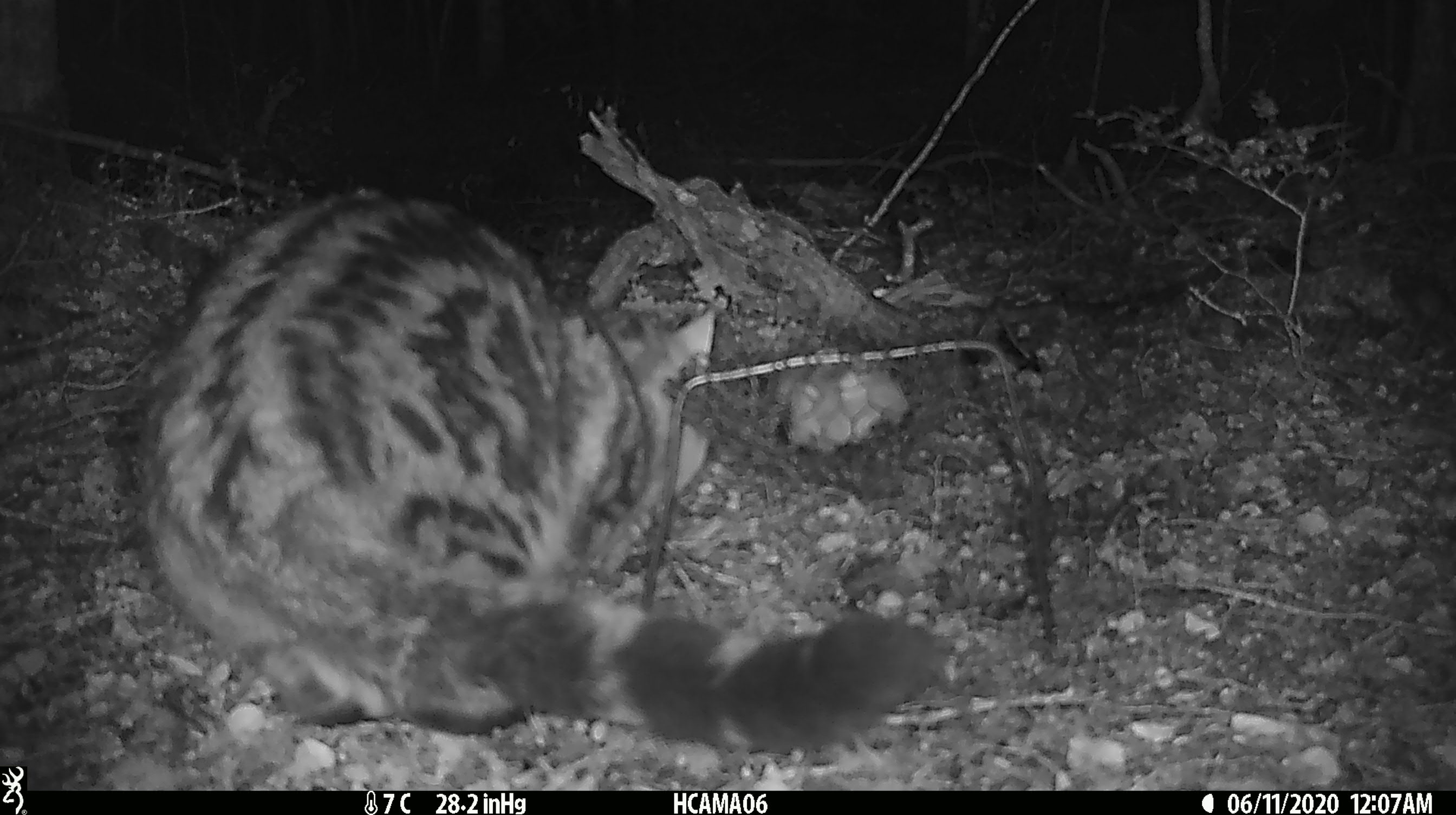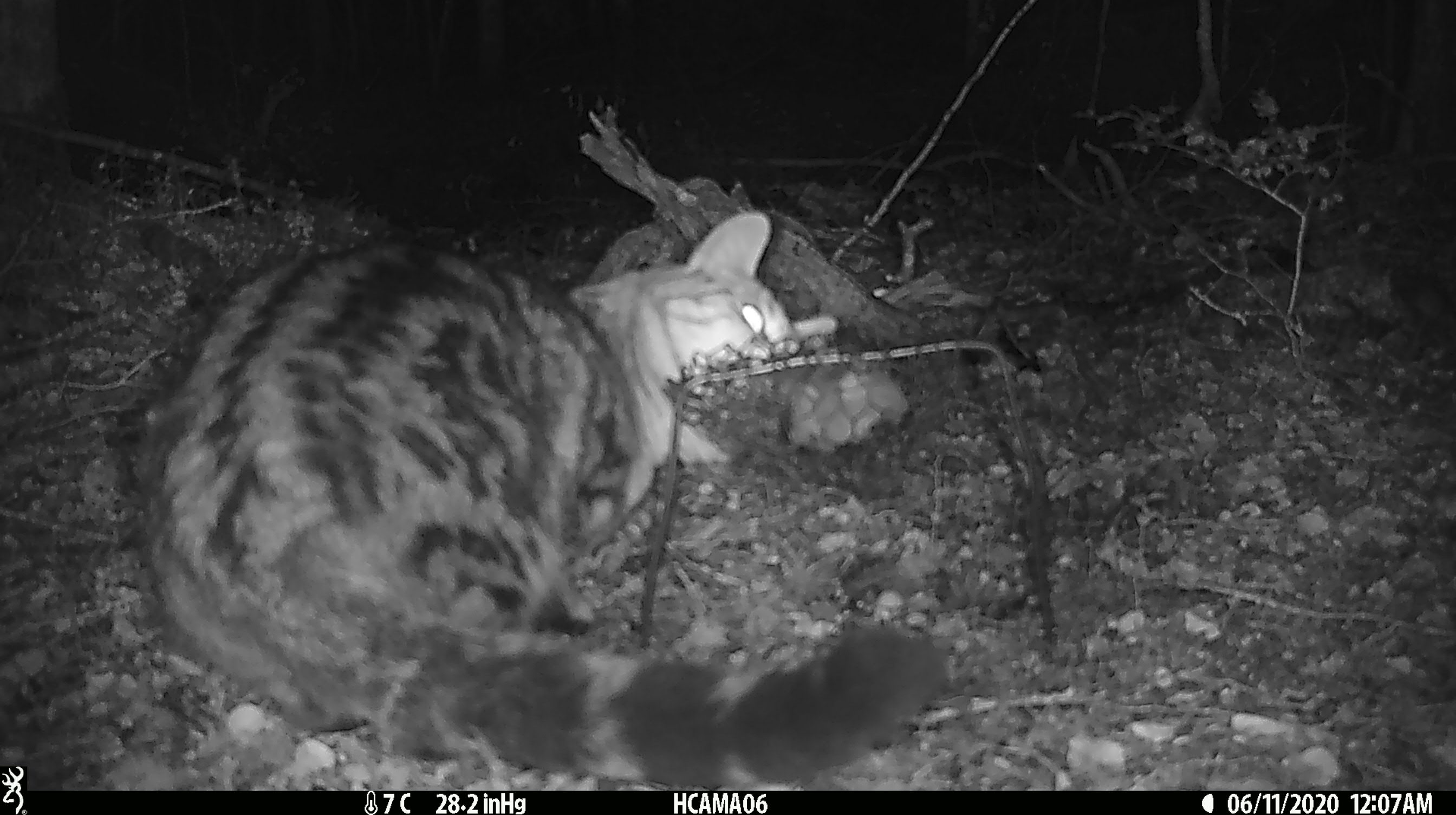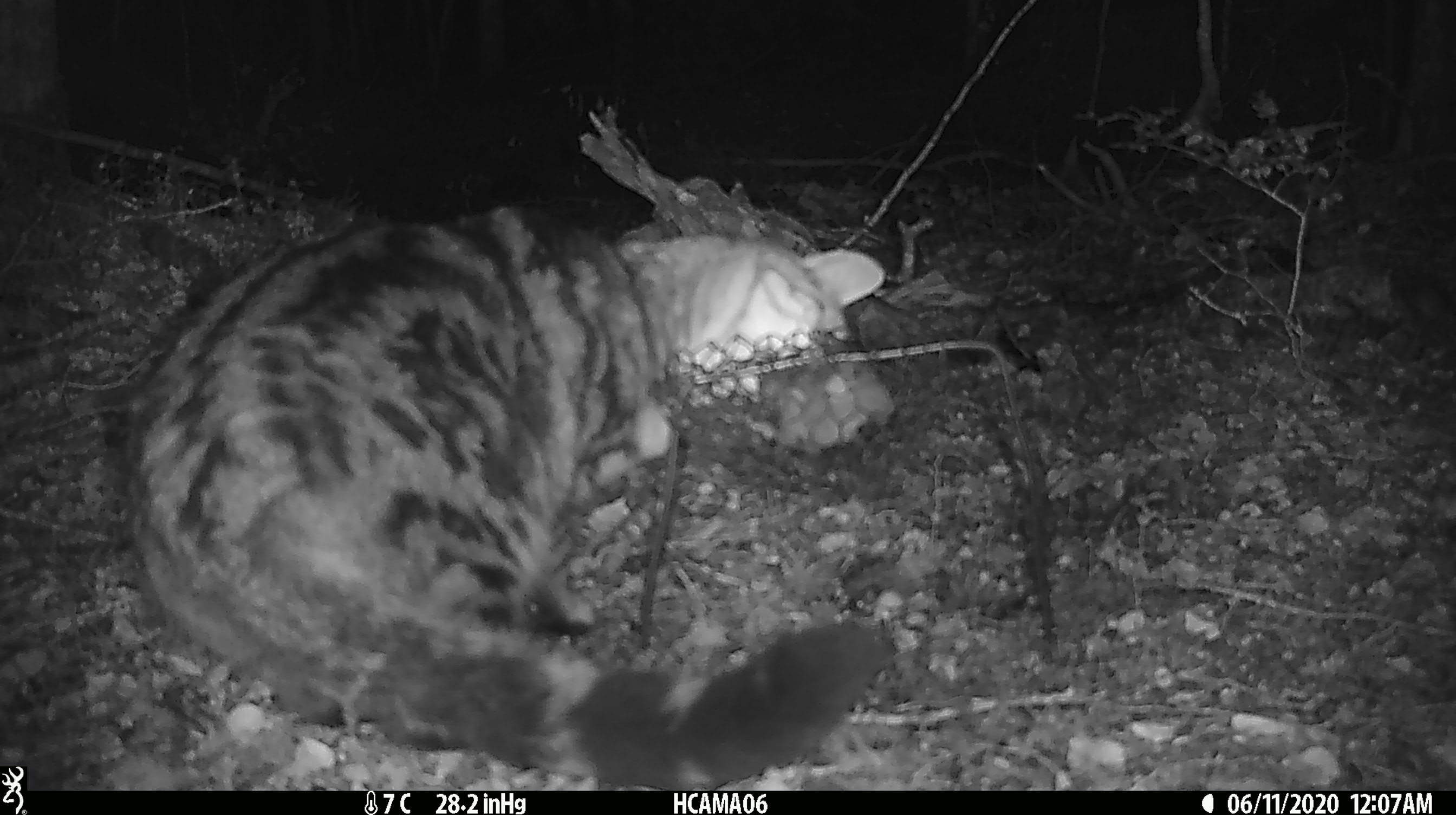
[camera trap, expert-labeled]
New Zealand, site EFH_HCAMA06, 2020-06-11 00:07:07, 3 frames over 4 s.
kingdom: Animalia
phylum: Chordata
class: Mammalia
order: Carnivora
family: Felidae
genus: Felis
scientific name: Felis catus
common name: domestic cat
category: cat